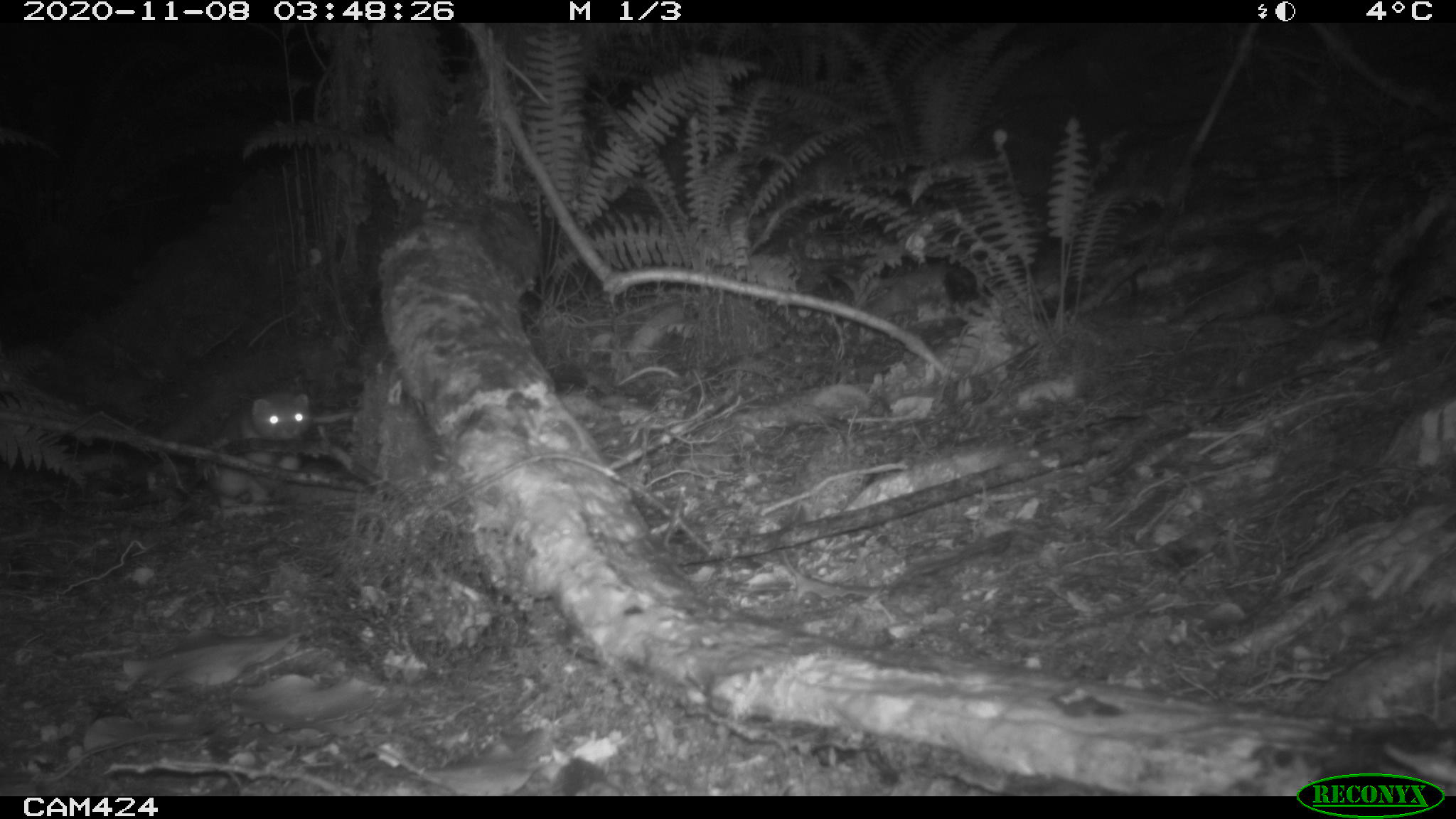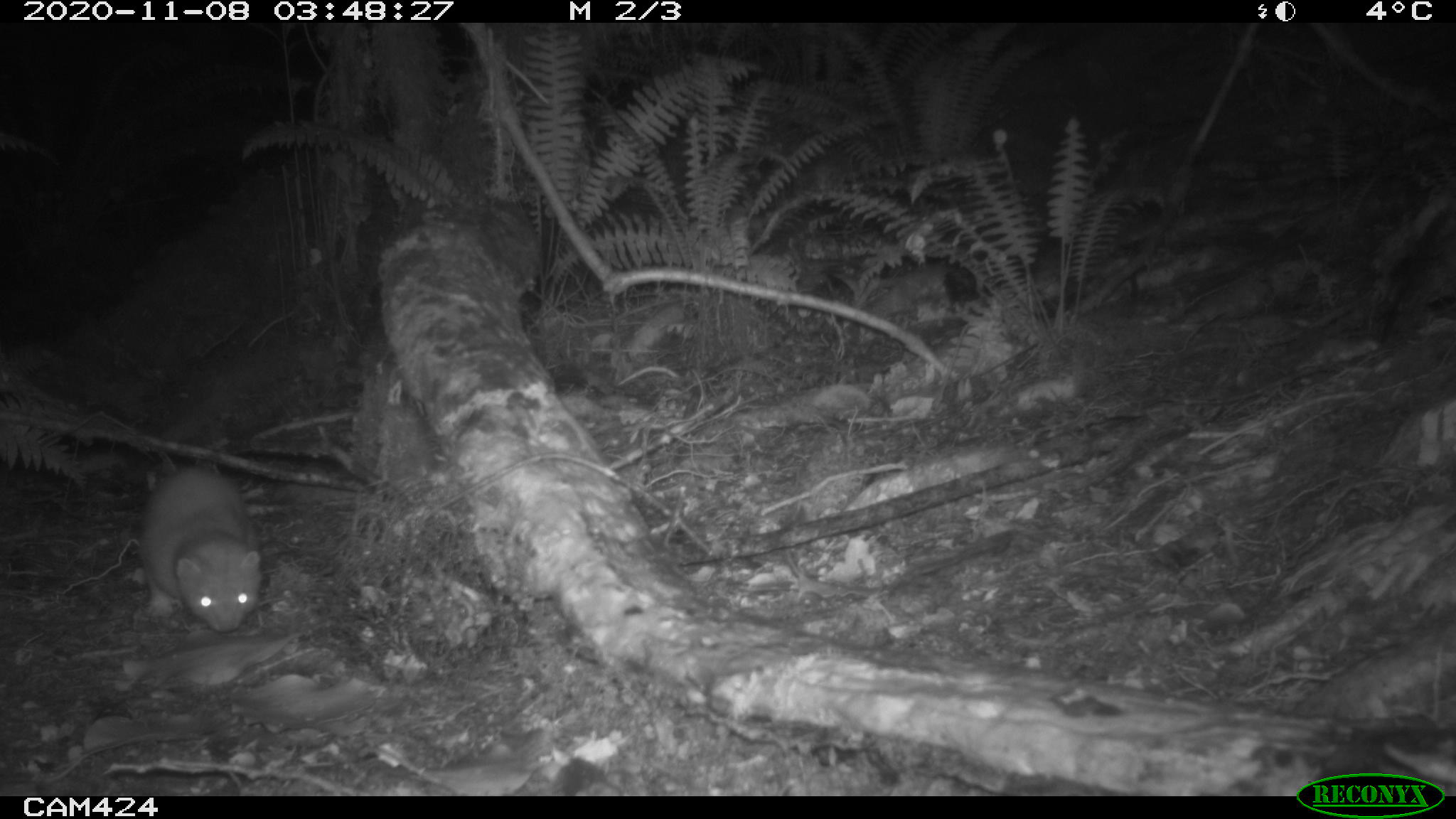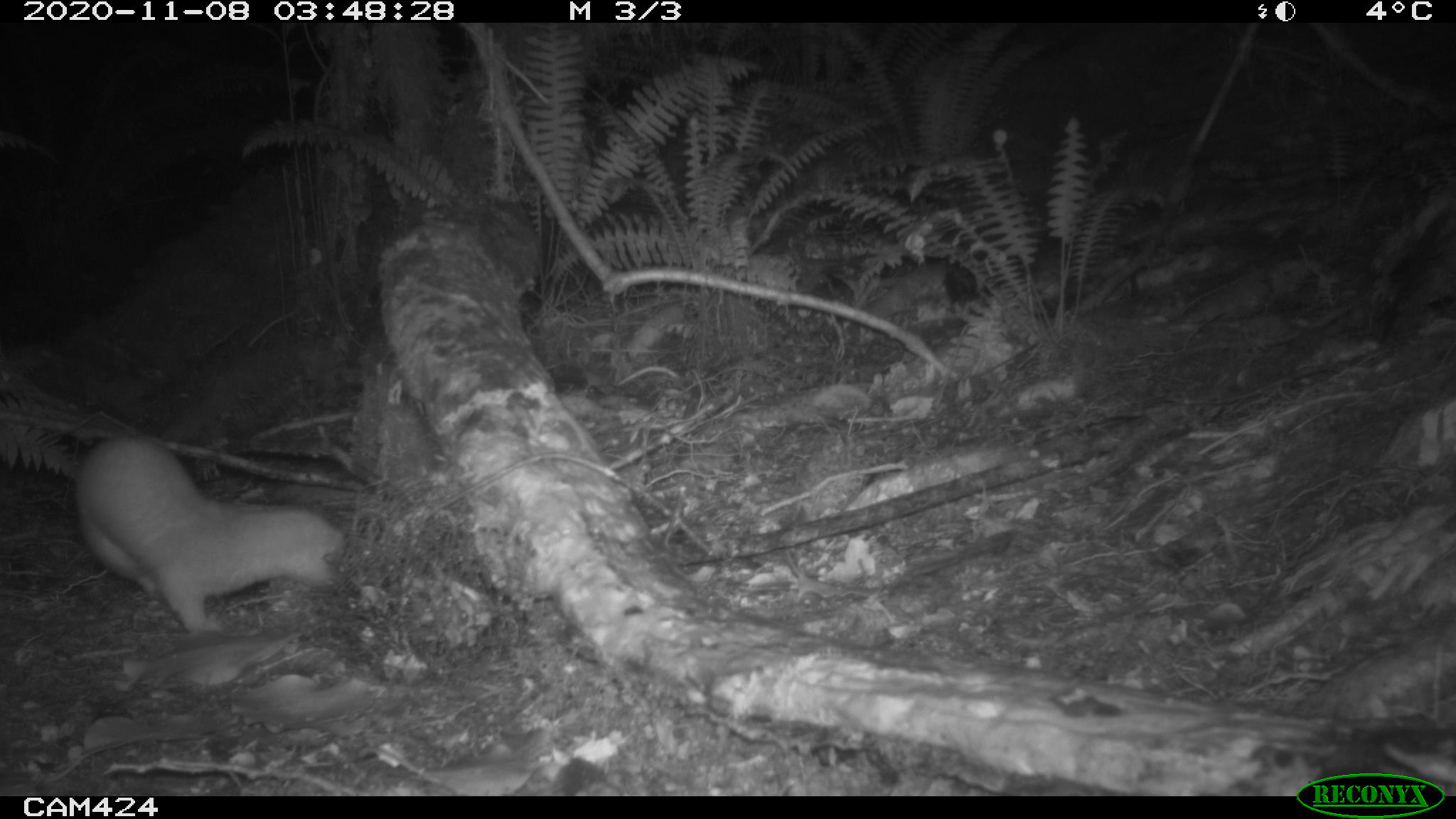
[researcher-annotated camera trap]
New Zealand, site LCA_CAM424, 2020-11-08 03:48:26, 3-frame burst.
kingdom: Animalia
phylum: Chordata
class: Mammalia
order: Carnivora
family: Mustelidae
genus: Mustela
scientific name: Mustela erminea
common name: stoat